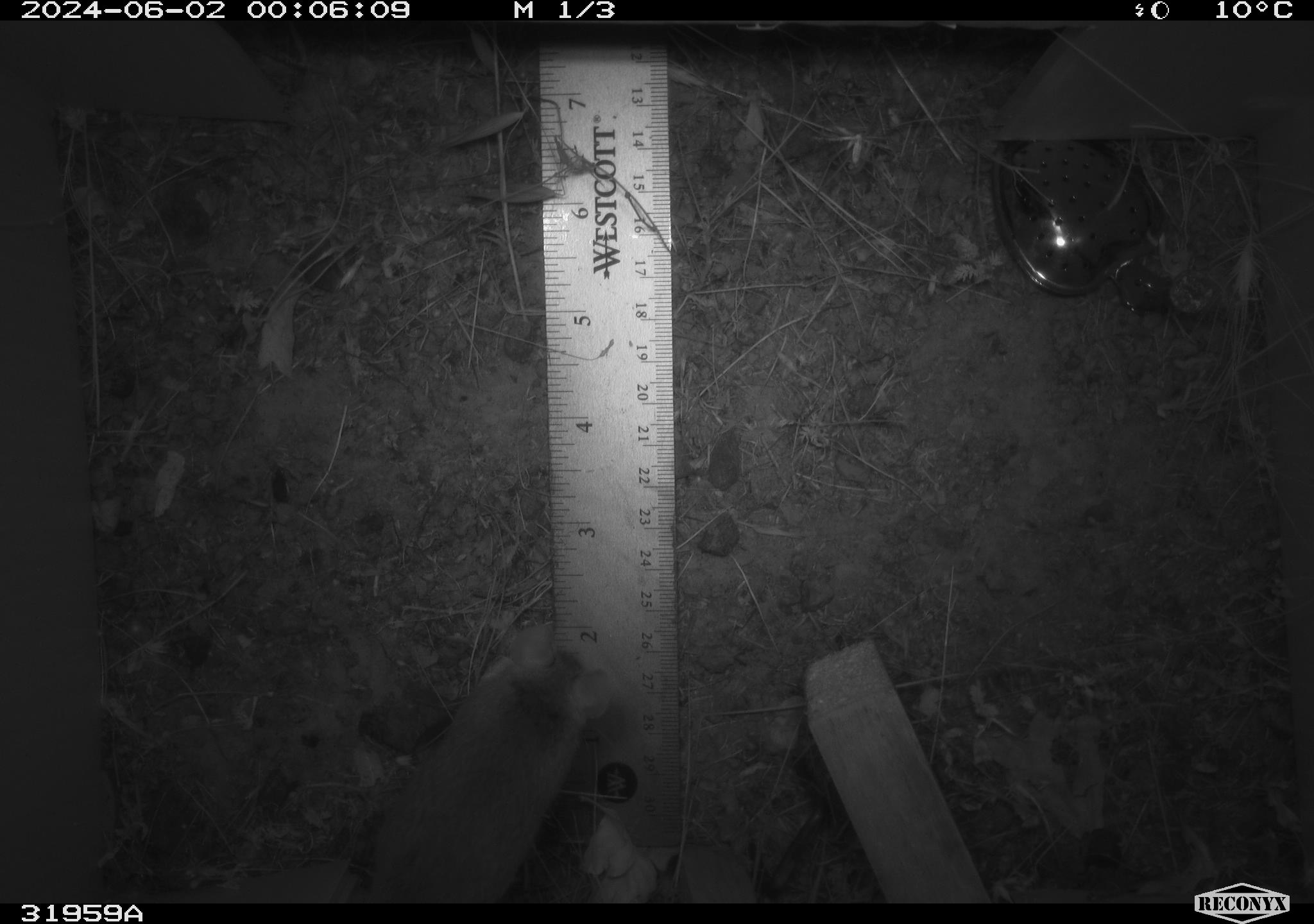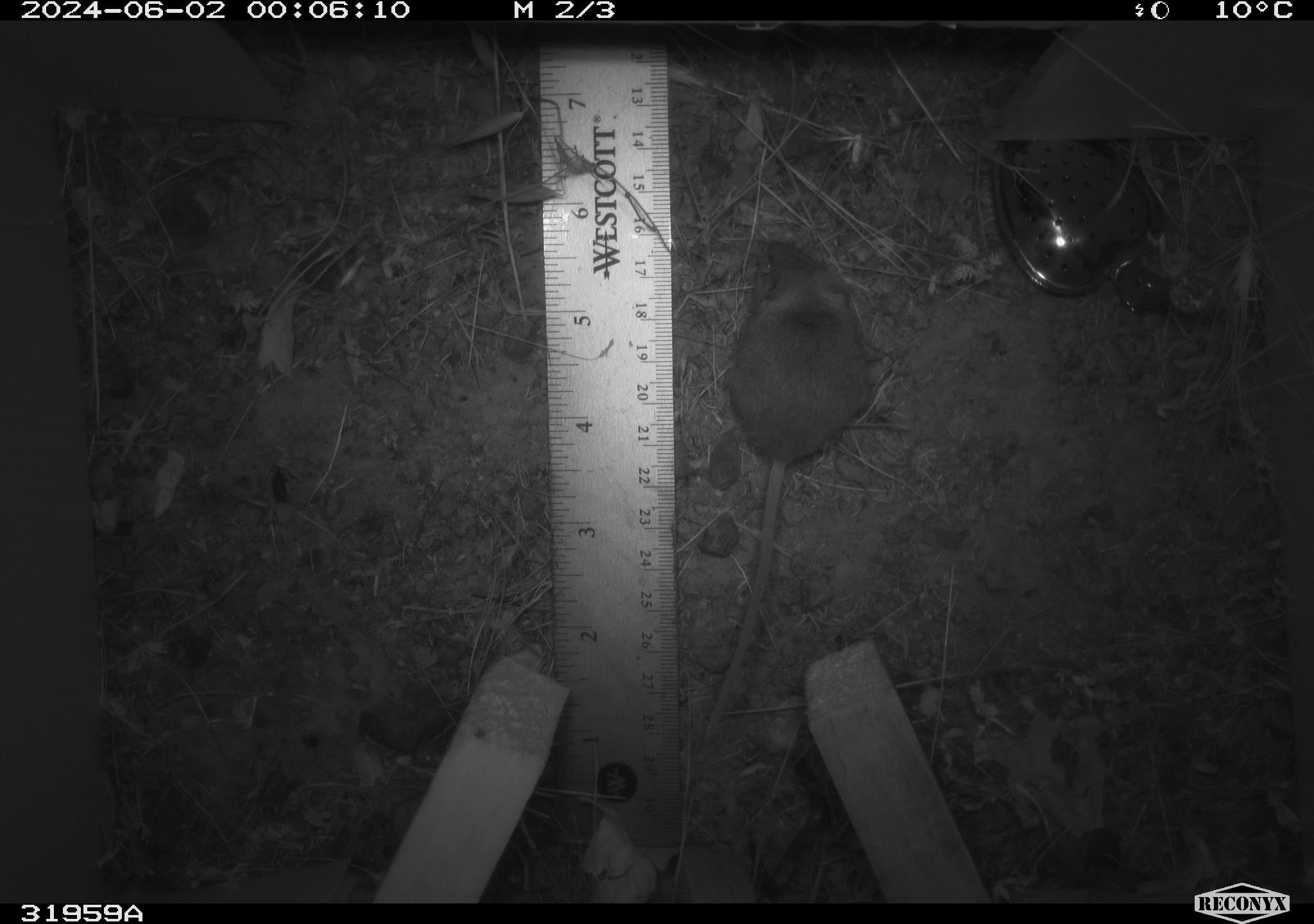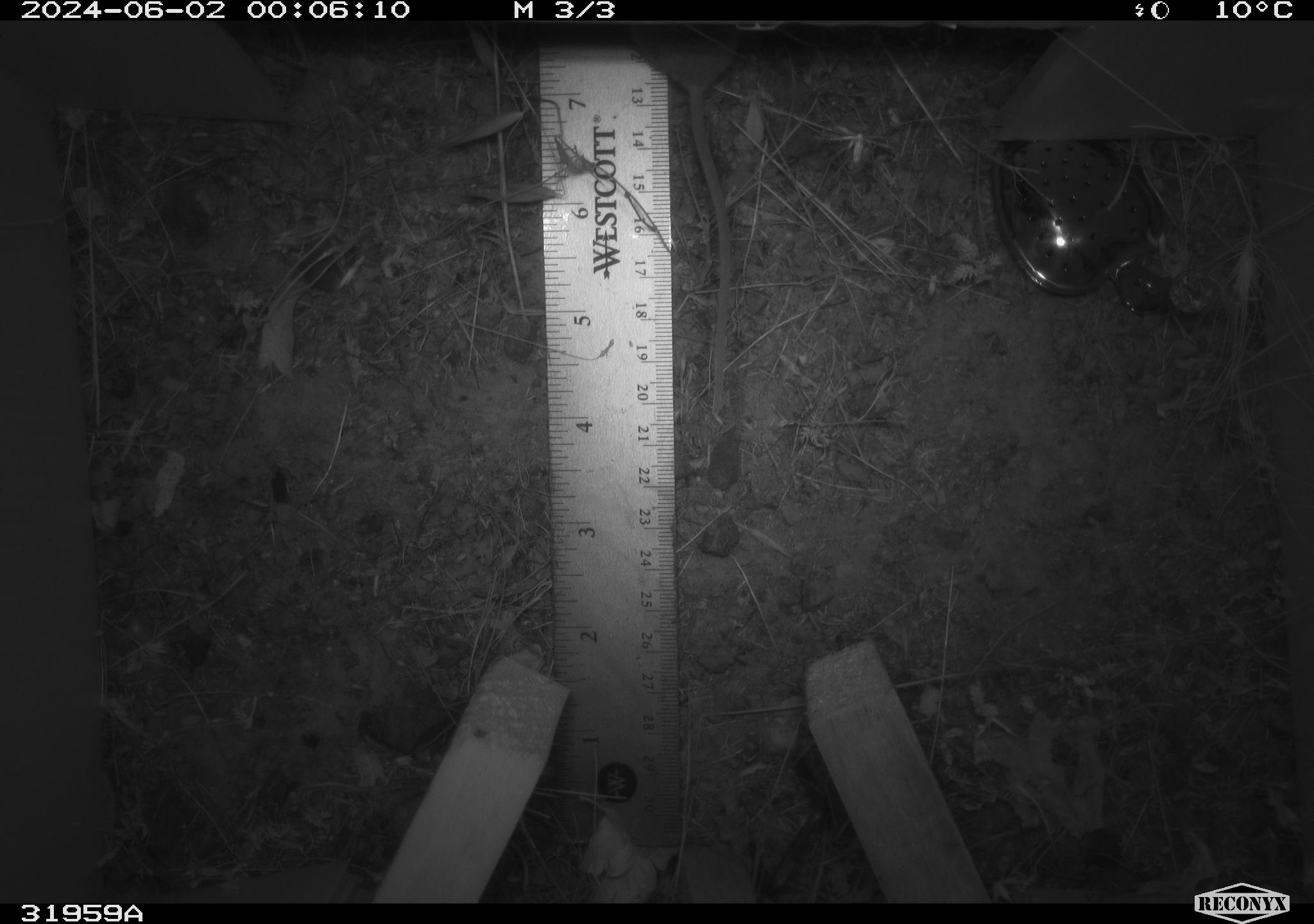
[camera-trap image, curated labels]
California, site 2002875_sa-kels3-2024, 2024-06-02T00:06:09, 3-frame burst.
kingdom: Animalia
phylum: Chordata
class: Mammalia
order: Rodentia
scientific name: Rodentia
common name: rodent